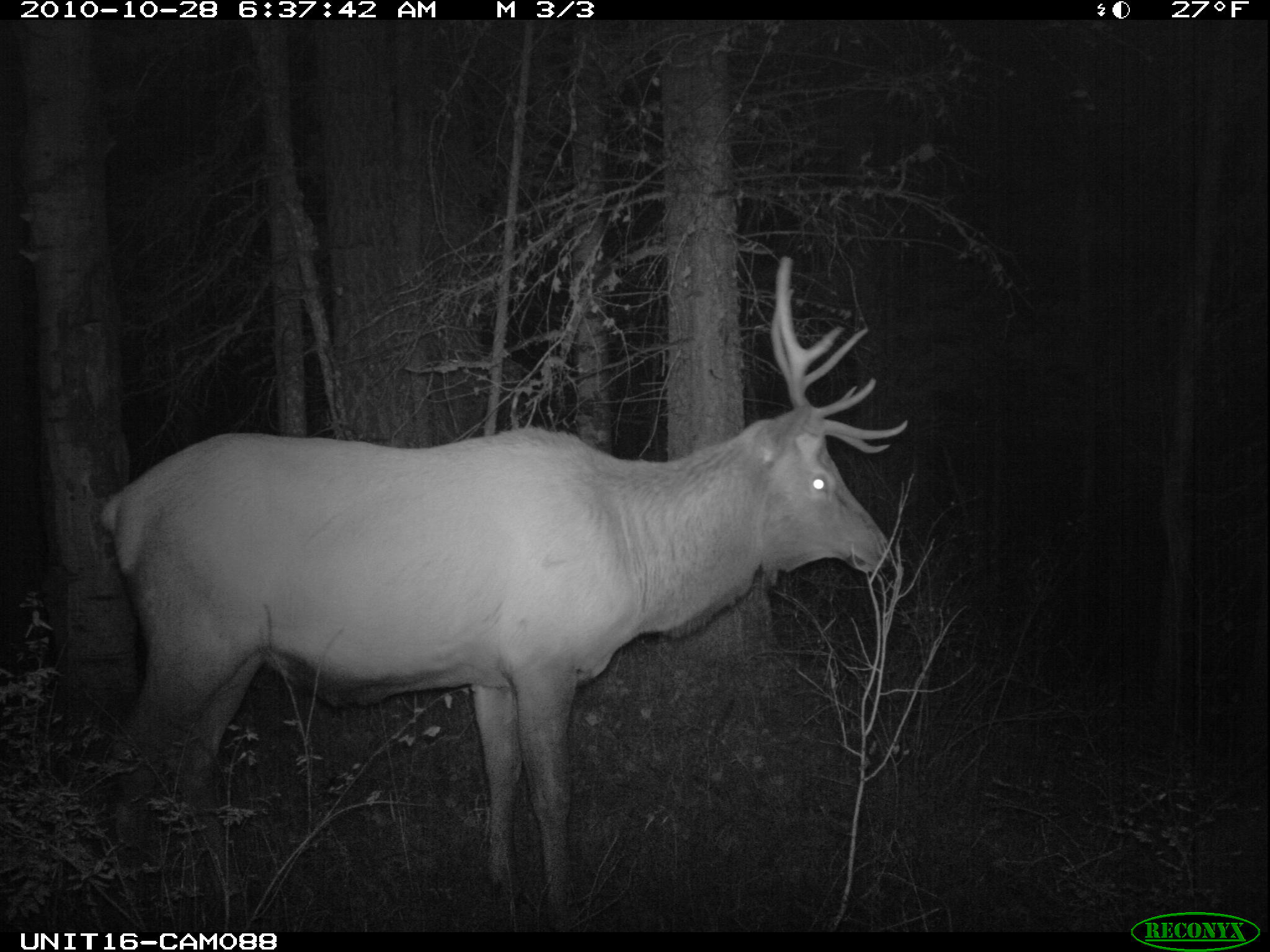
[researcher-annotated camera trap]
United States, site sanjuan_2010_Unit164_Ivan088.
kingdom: Animalia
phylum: Chordata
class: Mammalia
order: Artiodactyla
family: Cervidae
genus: Cervus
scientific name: Cervus elaphus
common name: red deer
Cervus elaphus (red deer).